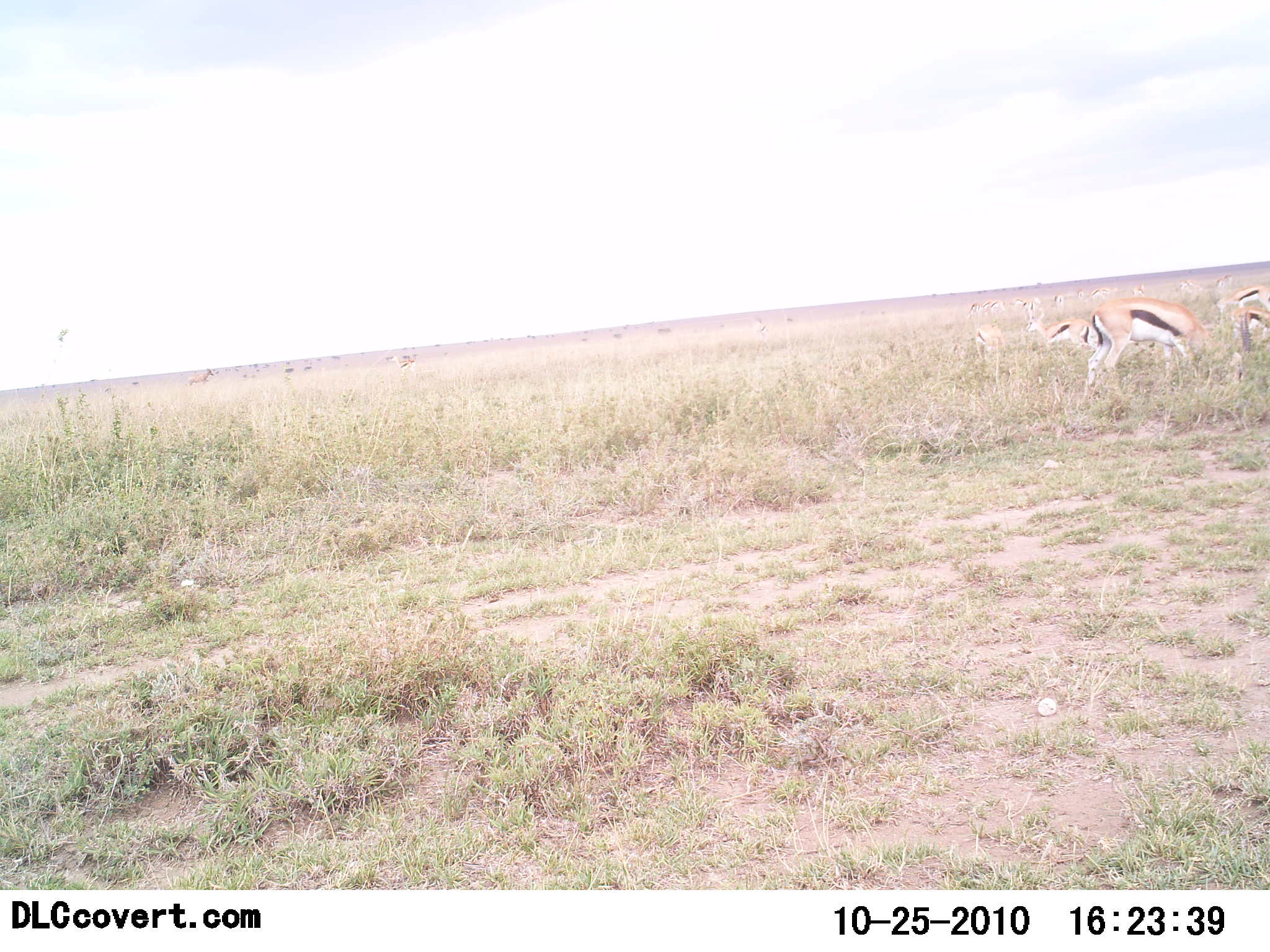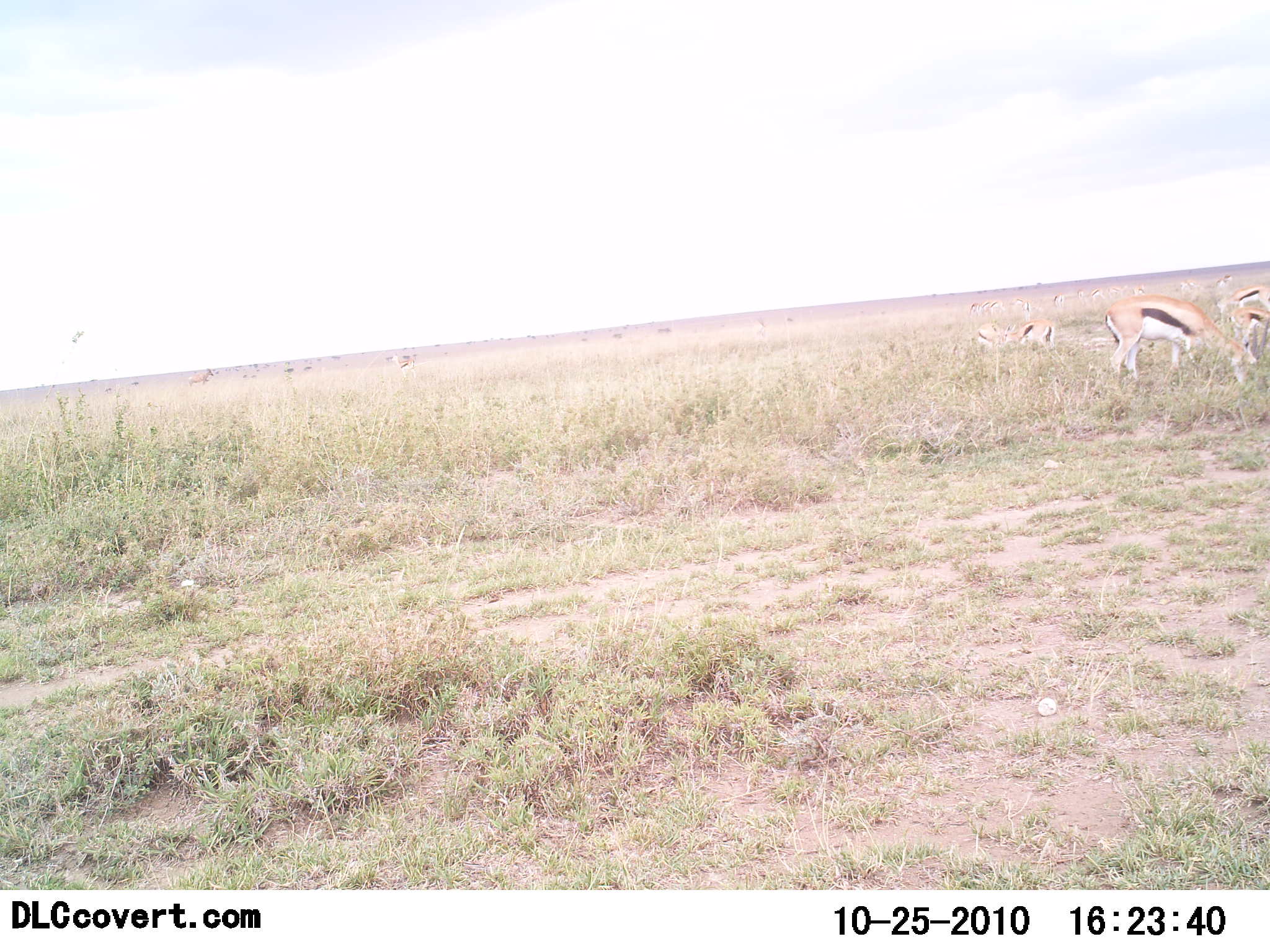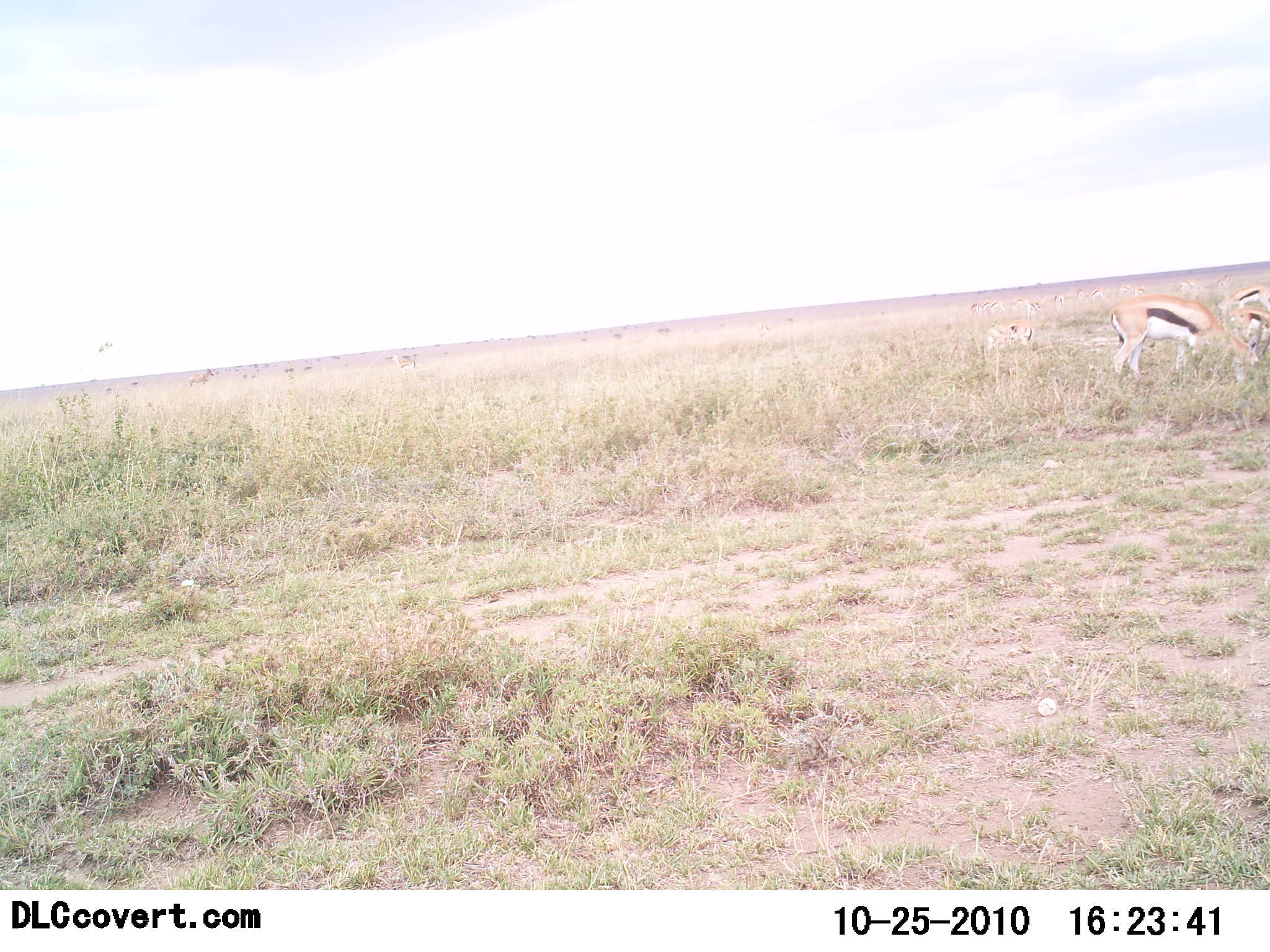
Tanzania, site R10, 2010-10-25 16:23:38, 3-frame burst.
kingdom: Animalia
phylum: Chordata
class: Mammalia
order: Artiodactyla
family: Bovidae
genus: Eudorcas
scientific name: Eudorcas thomsonii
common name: thomson's gazelle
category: gazellethomsons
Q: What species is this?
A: Gazellethomsons (thomson's gazelle) (Eudorcas thomsonii).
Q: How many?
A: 5.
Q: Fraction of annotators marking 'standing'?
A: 50%.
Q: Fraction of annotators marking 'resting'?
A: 5%.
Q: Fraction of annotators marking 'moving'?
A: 15%.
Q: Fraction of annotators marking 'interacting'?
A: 5%.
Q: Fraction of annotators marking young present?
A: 0%.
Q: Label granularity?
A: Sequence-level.